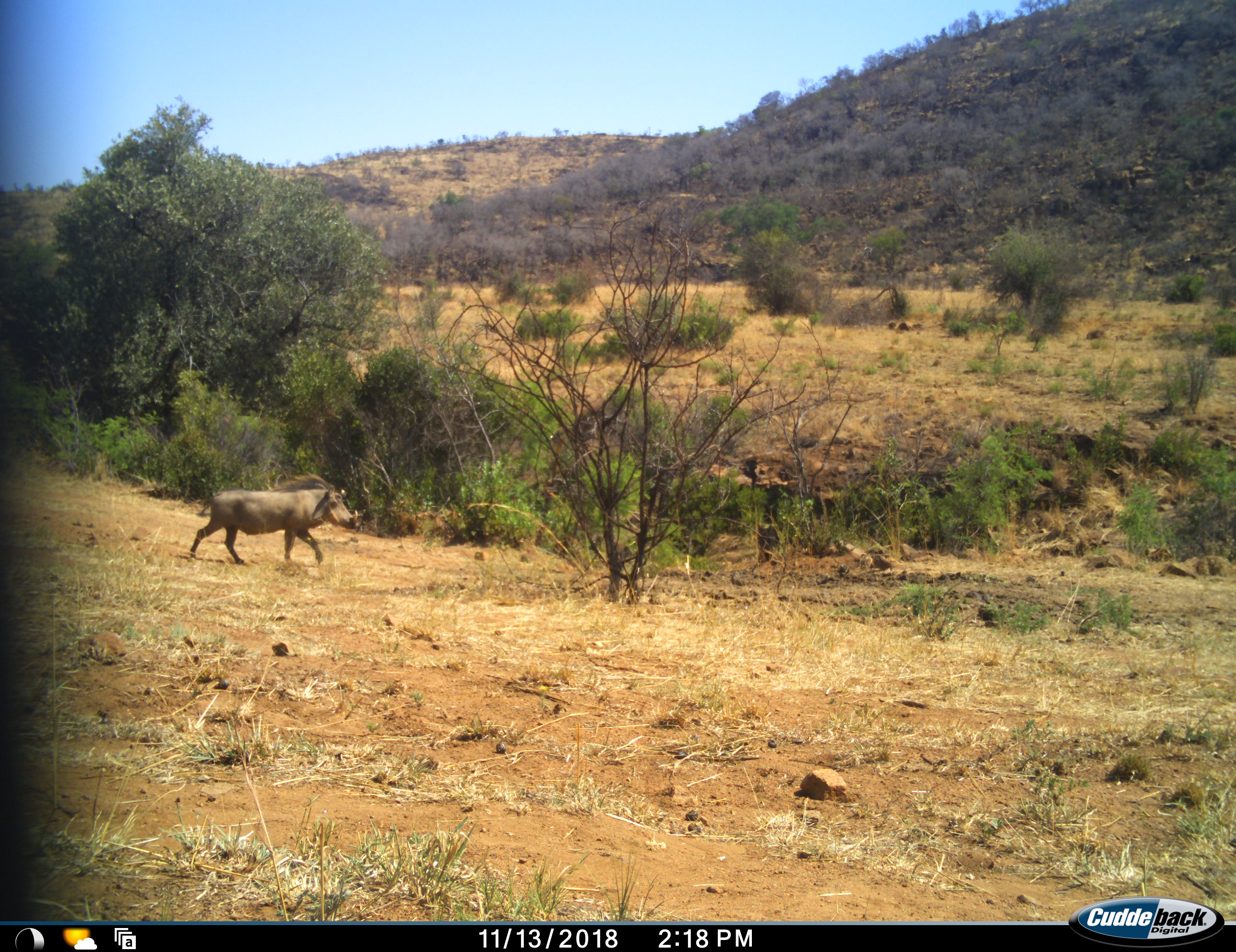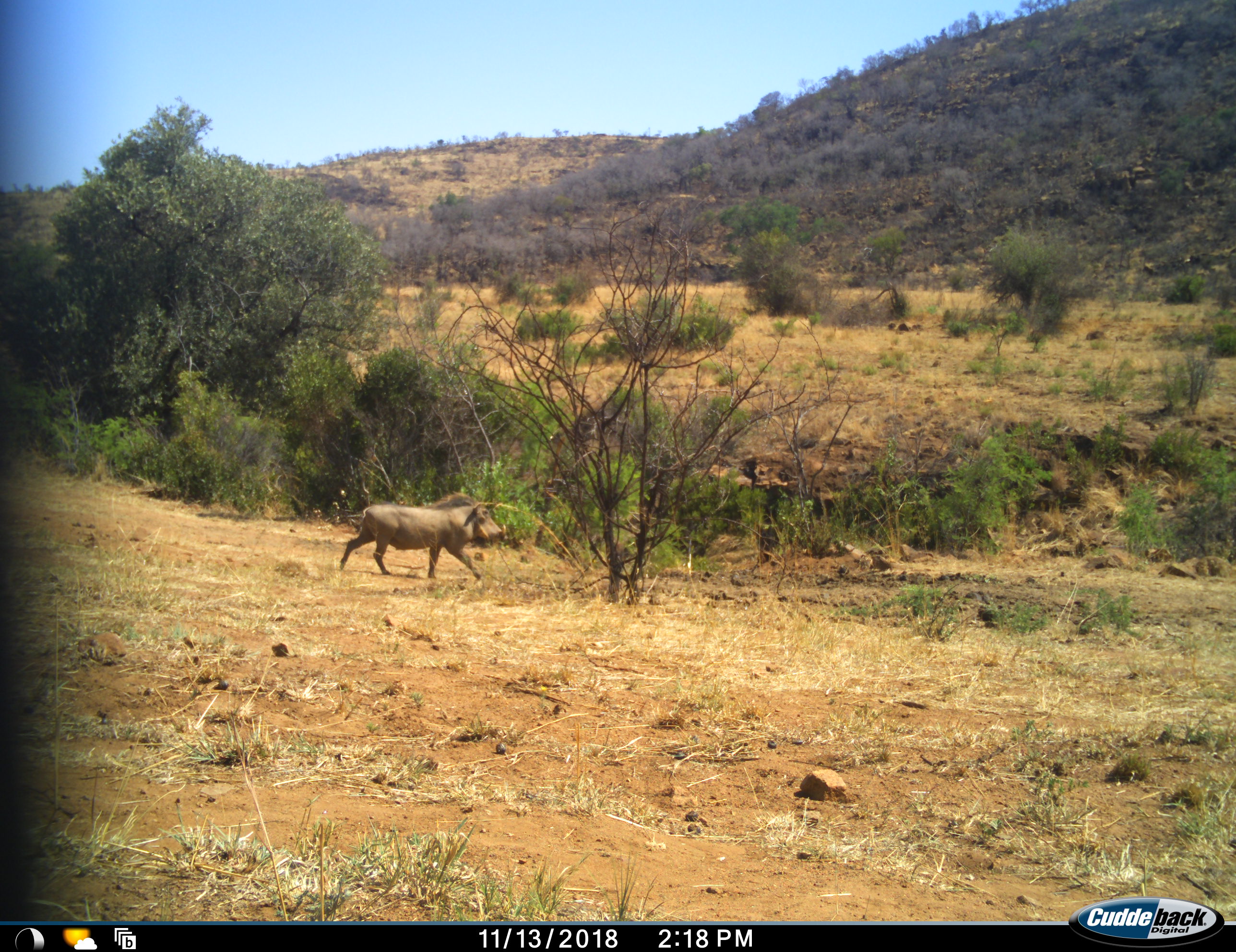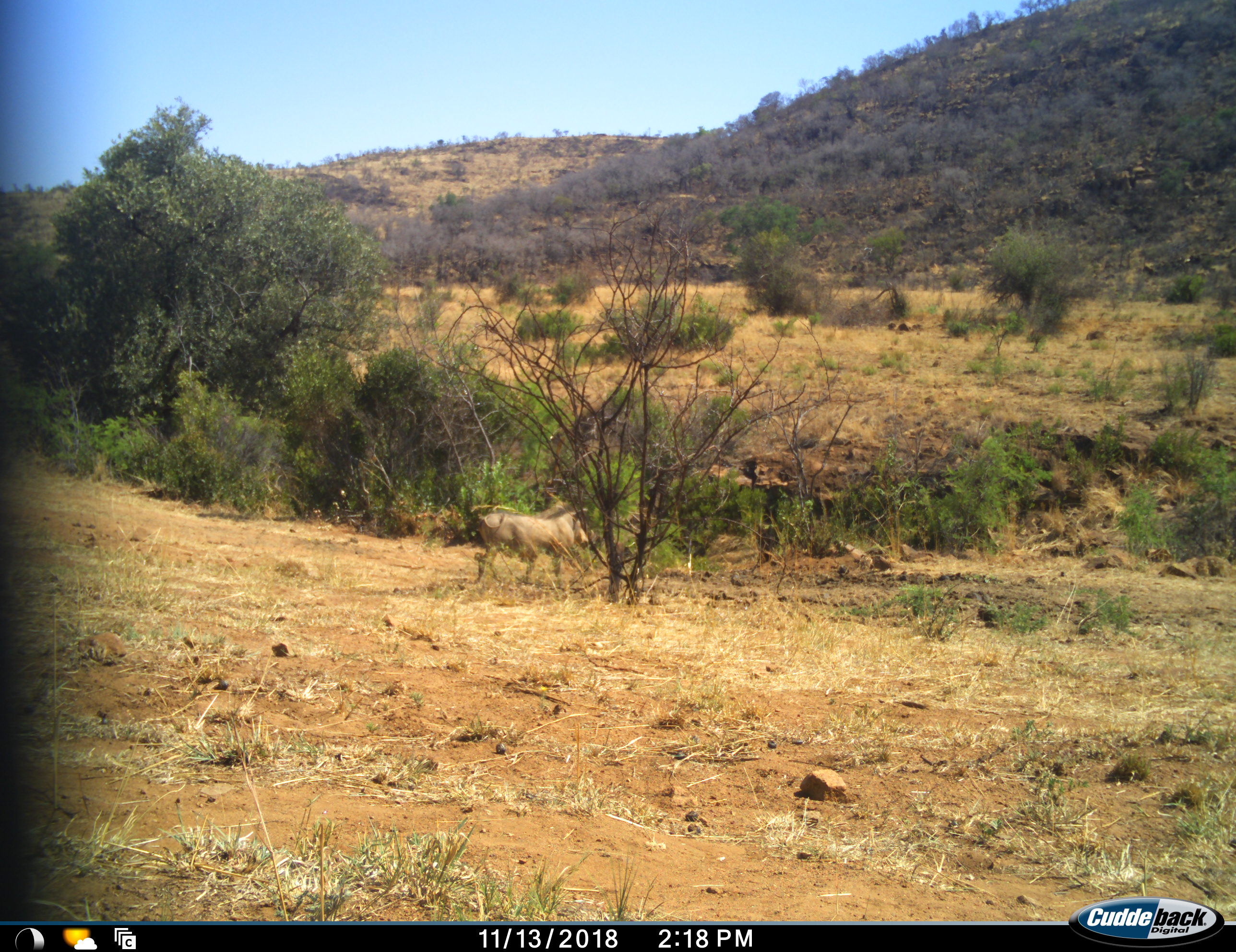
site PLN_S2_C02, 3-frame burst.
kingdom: Animalia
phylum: Chordata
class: Mammalia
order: Artiodactyla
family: Suidae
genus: Phacochoerus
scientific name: Phacochoerus africanus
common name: warthog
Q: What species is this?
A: Warthog (Phacochoerus africanus).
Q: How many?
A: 1.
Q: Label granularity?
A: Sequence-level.